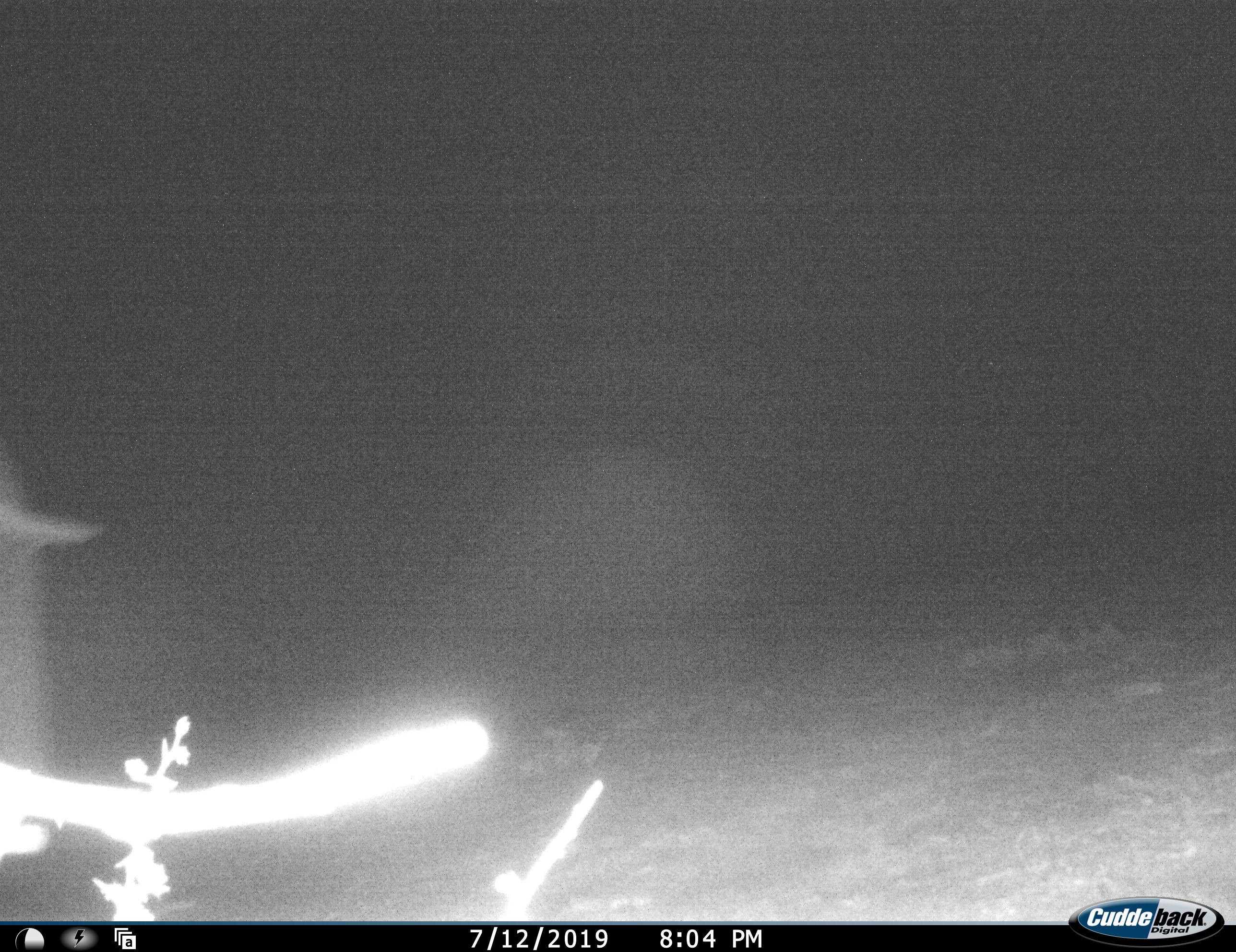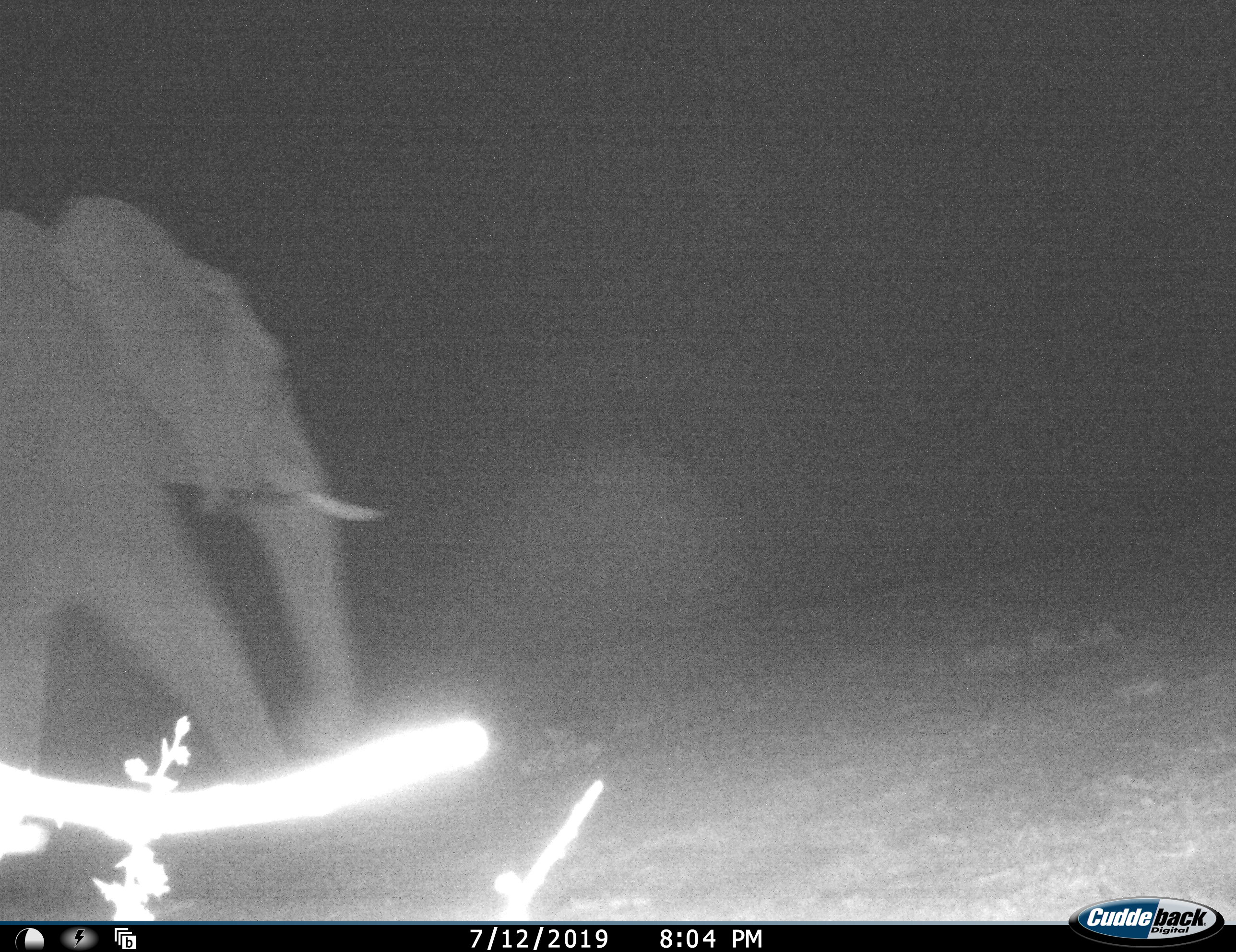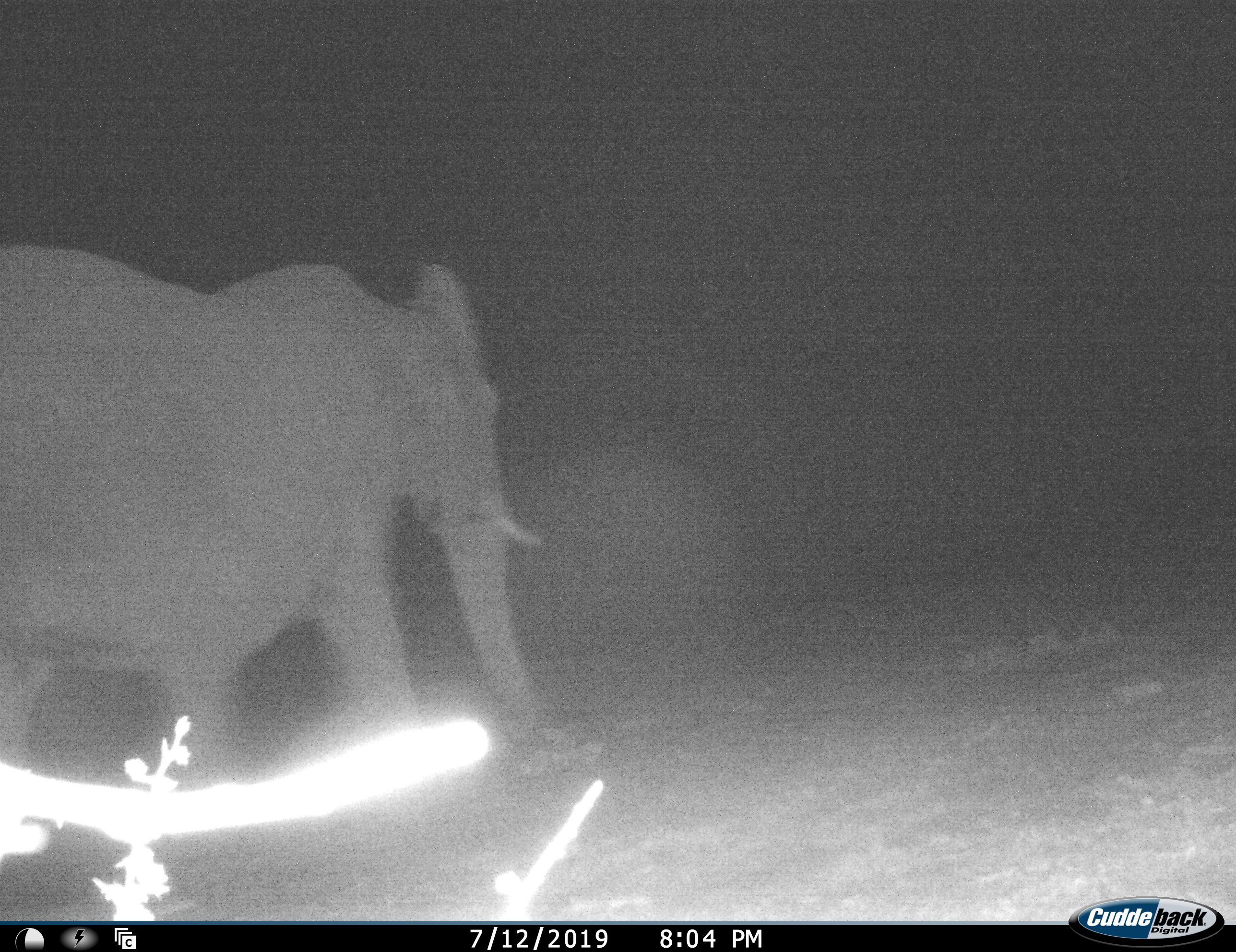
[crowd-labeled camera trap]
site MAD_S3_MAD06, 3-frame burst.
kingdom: Animalia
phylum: Chordata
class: Mammalia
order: Proboscidea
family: Elephantidae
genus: Loxodonta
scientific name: Loxodonta africana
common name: african bush elephant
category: elephant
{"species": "elephant (african bush elephant) (Loxodonta africana)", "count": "1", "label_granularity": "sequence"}